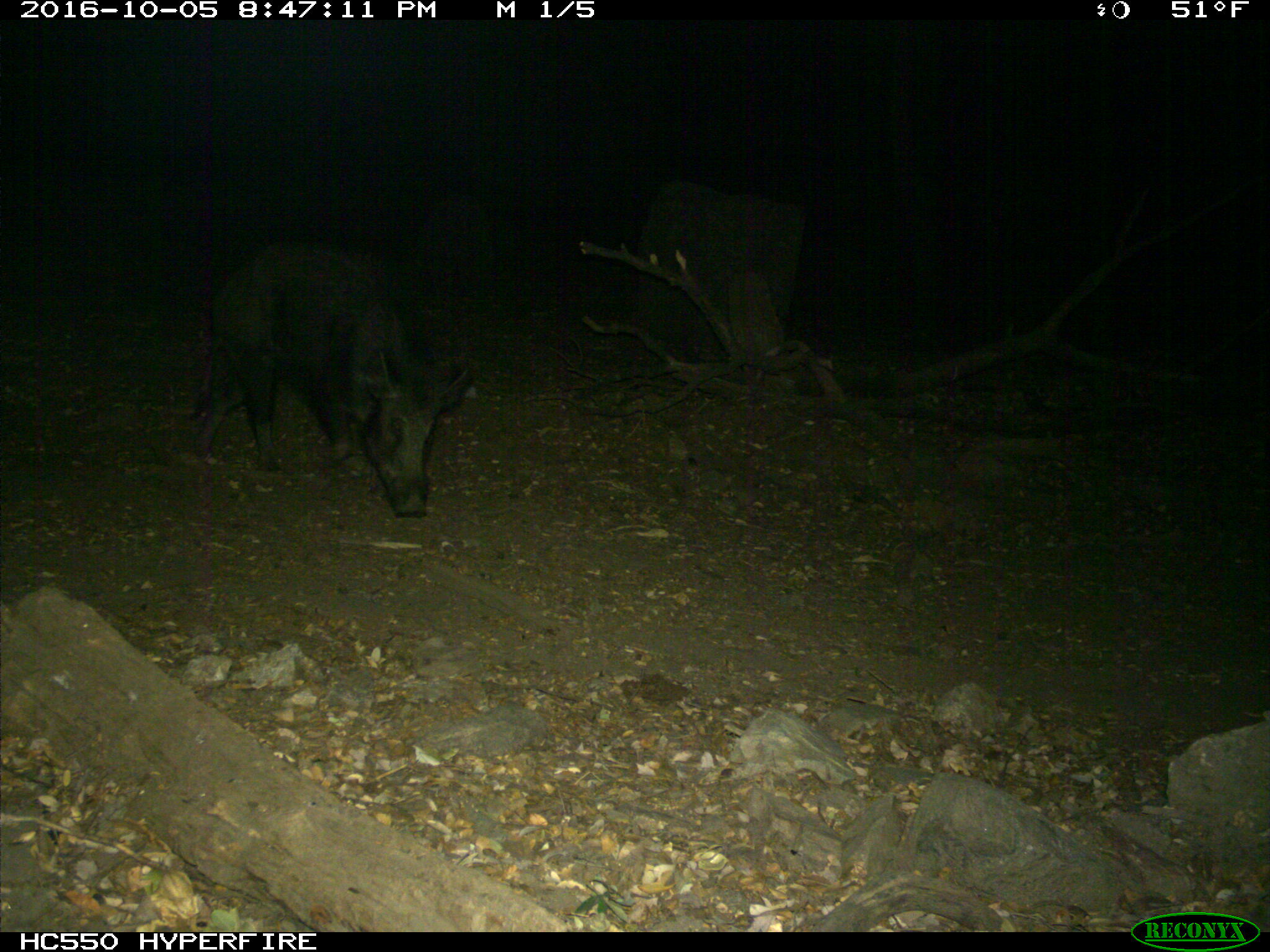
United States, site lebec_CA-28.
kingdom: Animalia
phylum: Chordata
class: Mammalia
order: Artiodactyla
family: Suidae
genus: Sus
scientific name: Sus scrofa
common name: wild boar